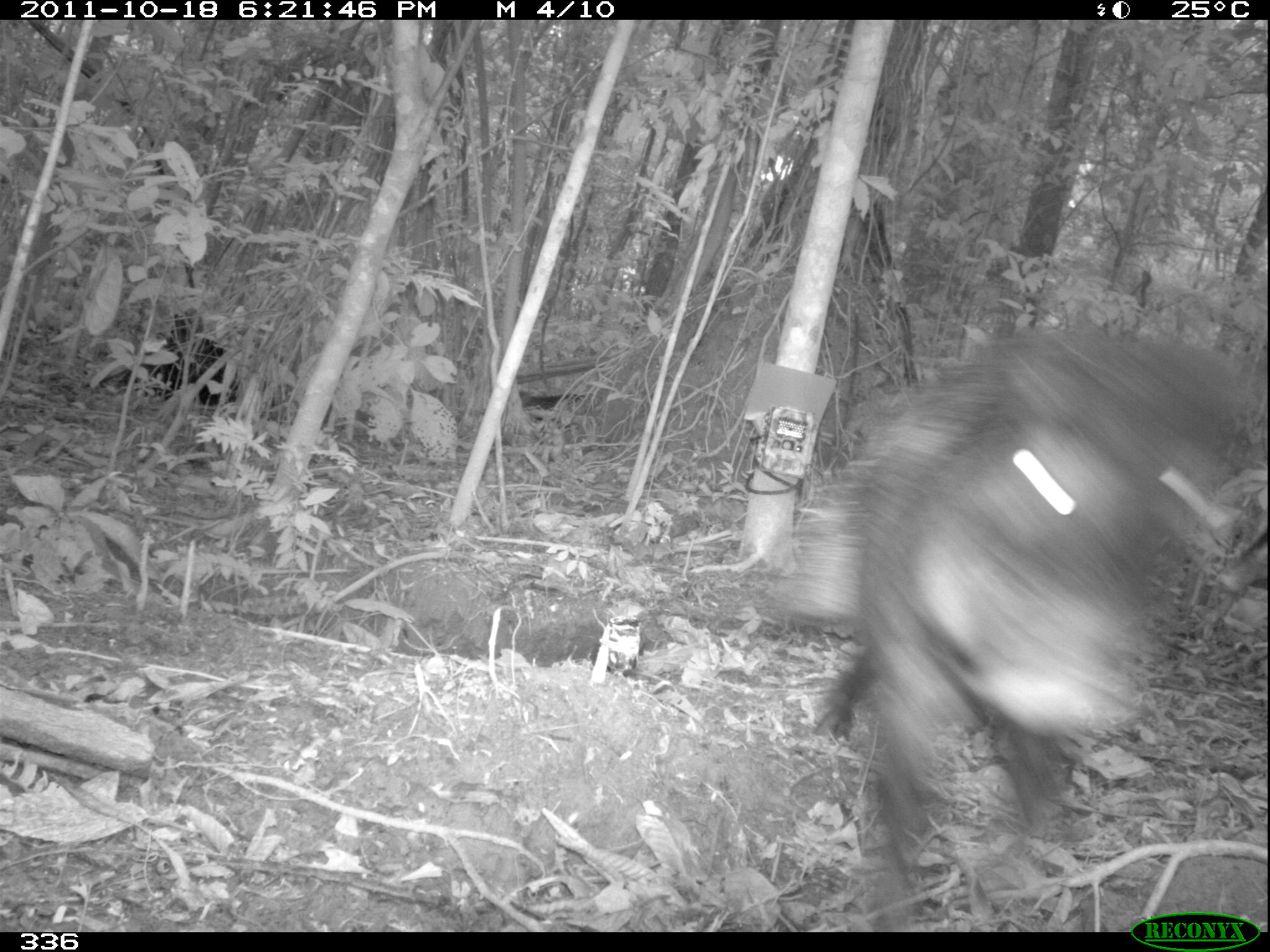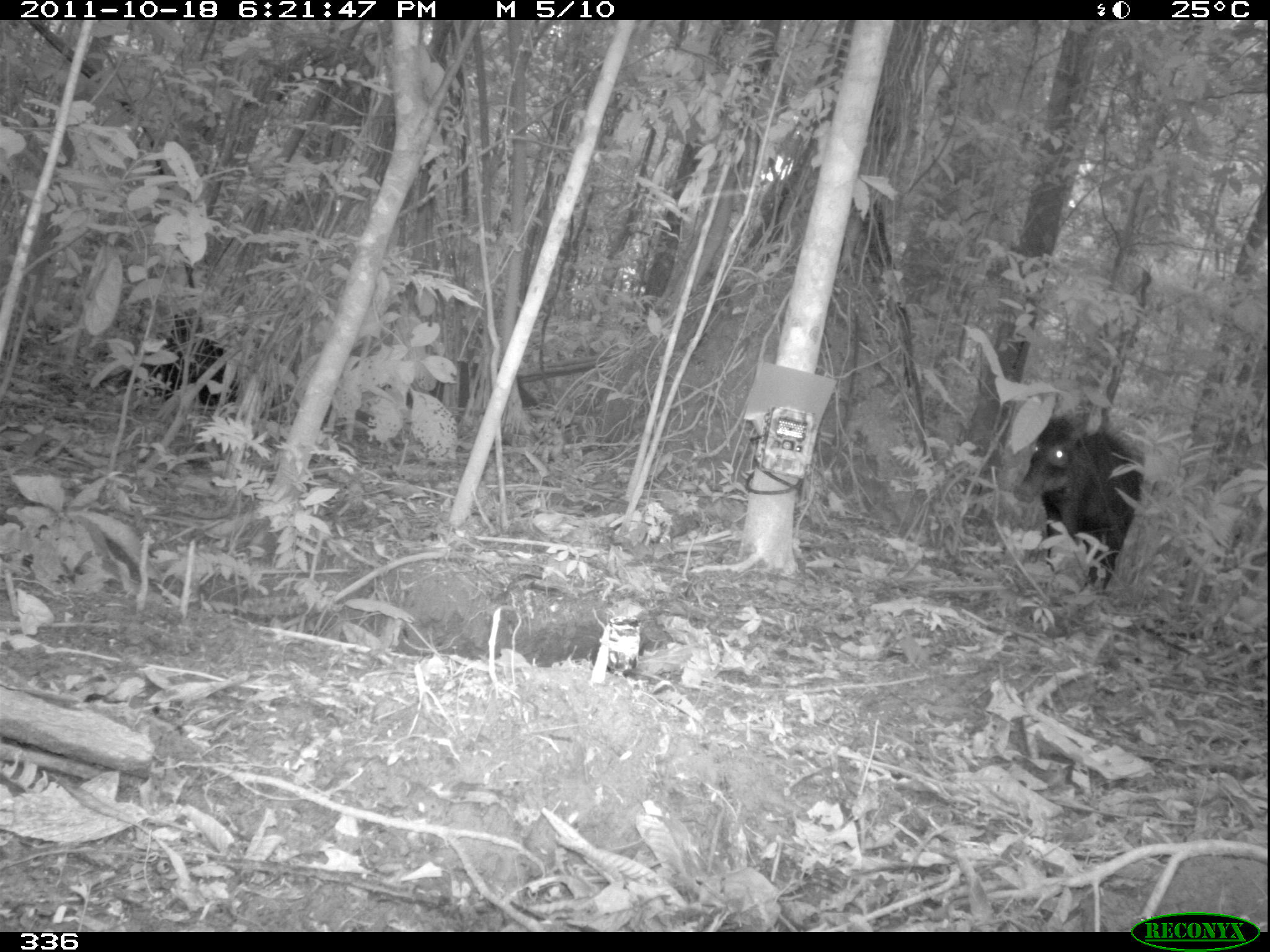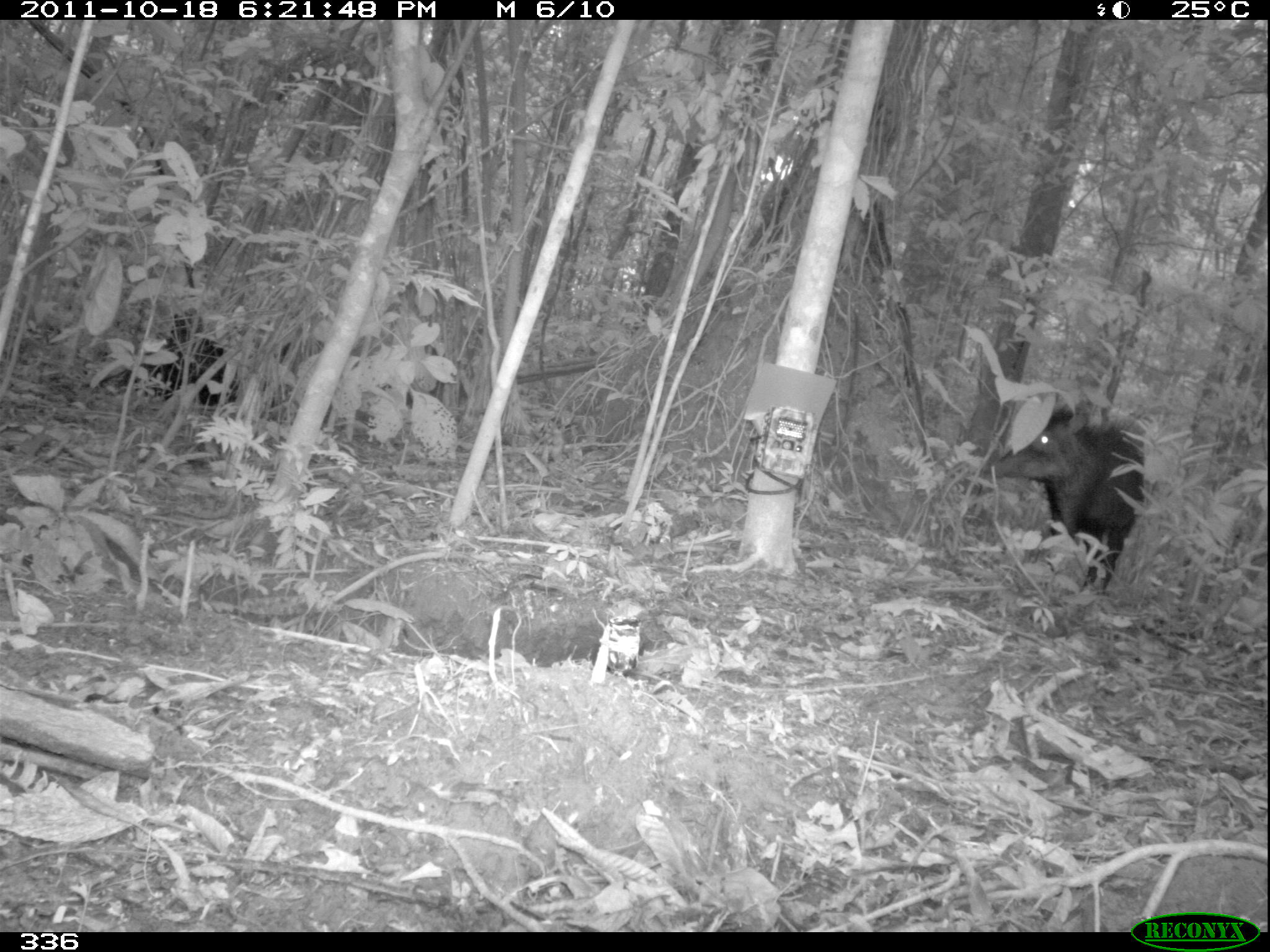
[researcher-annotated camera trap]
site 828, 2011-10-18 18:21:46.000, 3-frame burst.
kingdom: Animalia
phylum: Chordata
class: Mammalia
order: Artiodactyla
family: Tayassuidae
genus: Tayassu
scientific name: Tayassu pecari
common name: white-lipped peccary